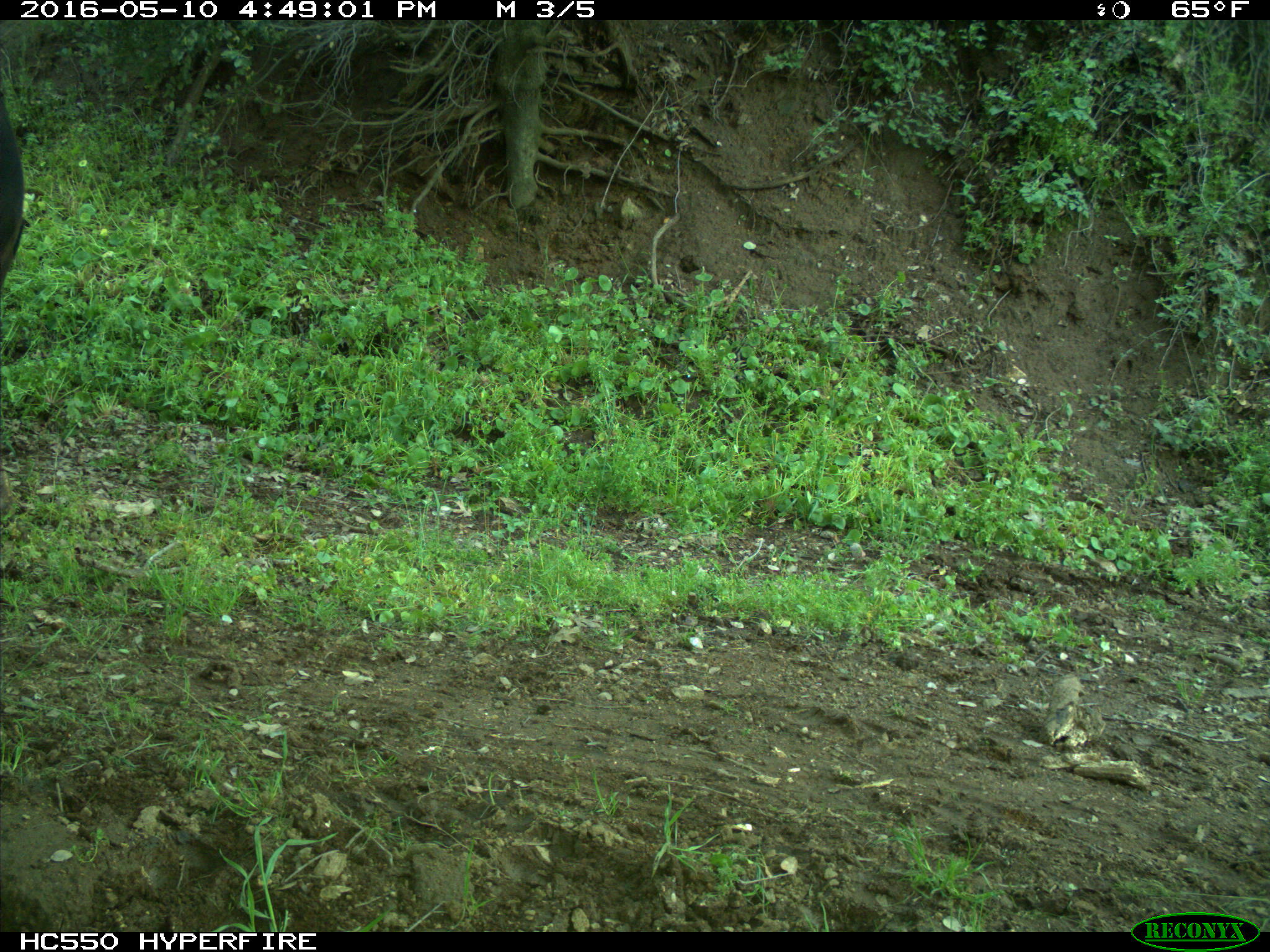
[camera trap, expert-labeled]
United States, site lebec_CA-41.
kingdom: Animalia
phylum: Chordata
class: Mammalia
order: Artiodactyla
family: Bovidae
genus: Bos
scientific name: Bos taurus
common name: domestic cow